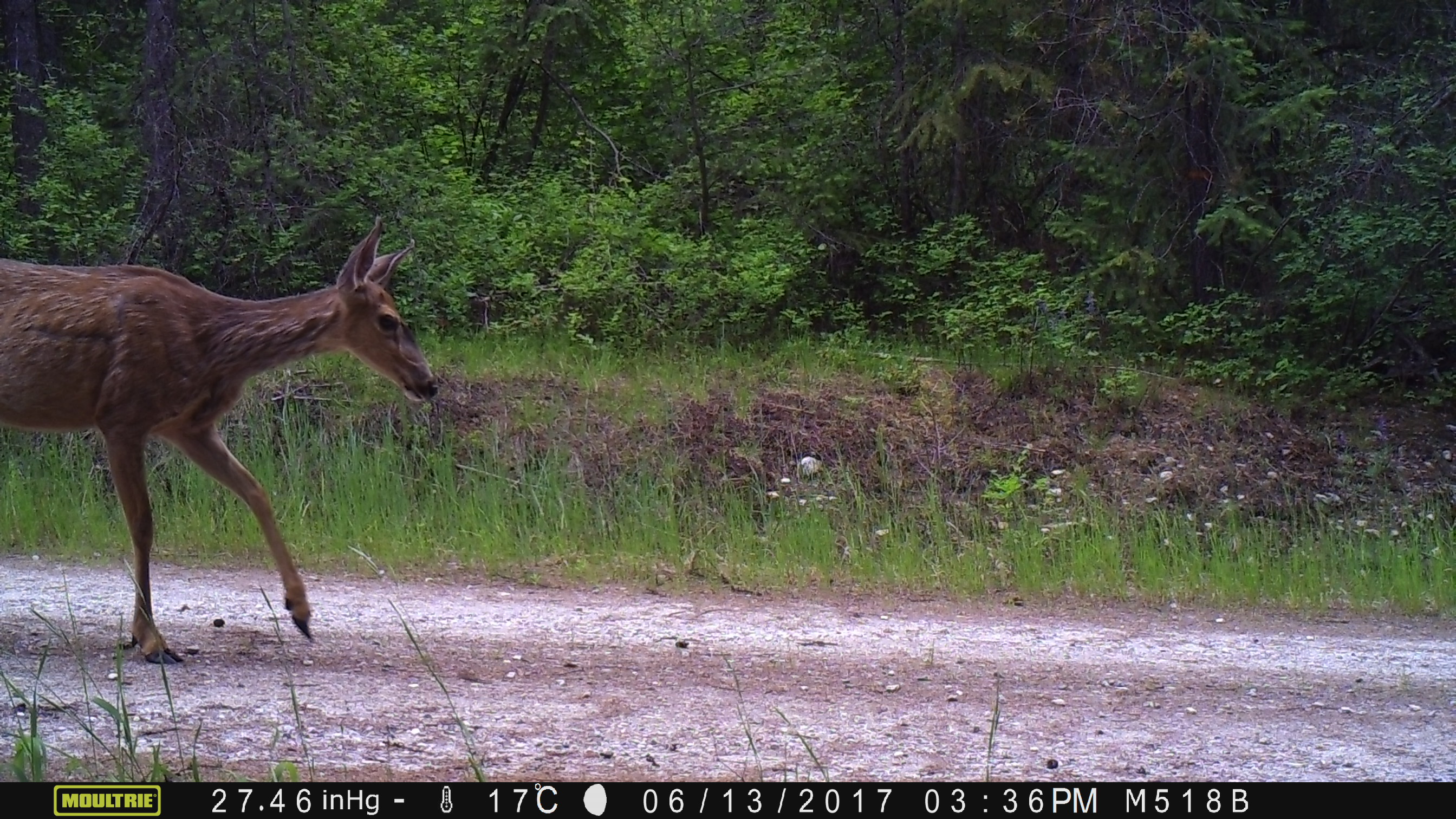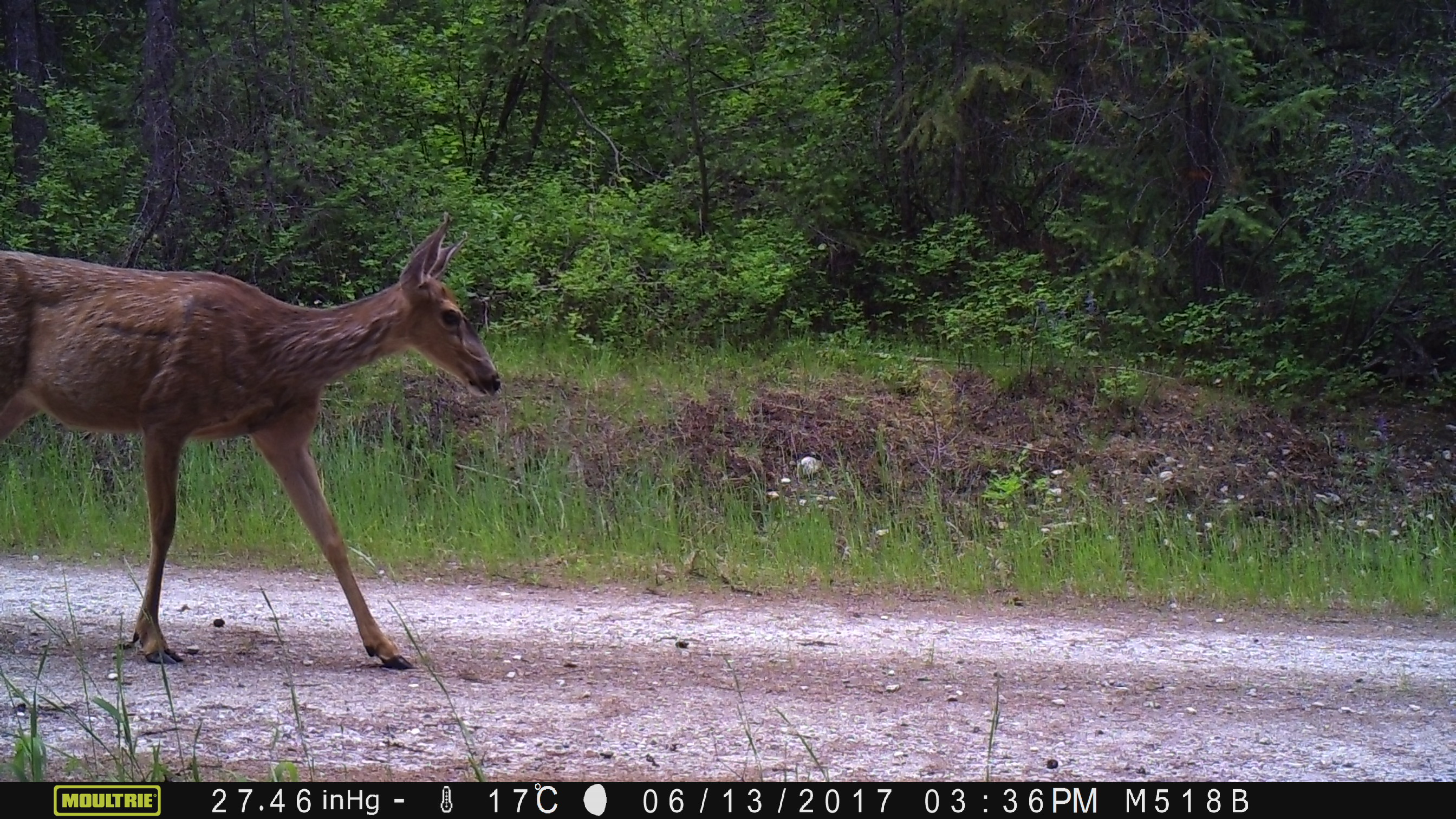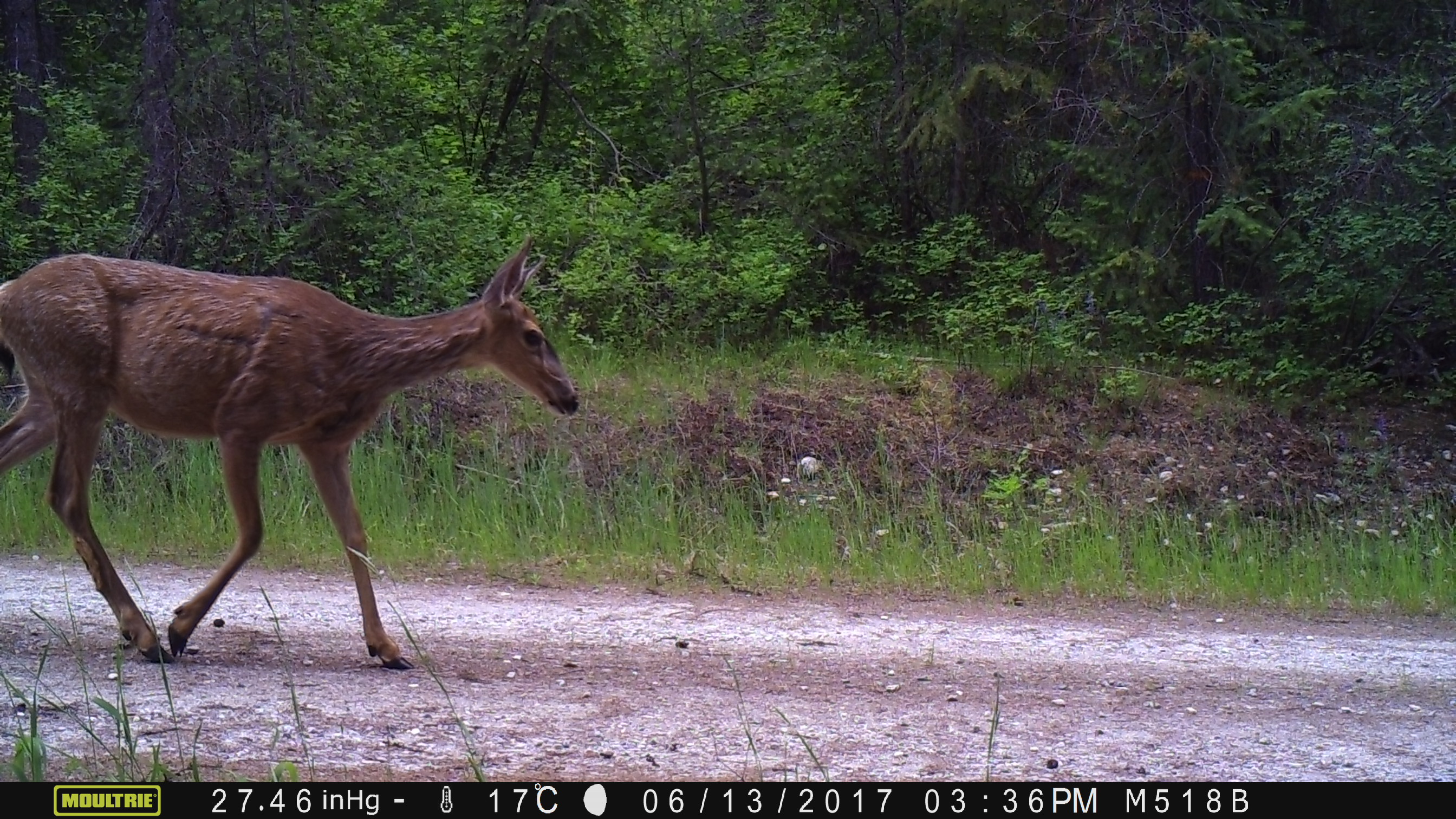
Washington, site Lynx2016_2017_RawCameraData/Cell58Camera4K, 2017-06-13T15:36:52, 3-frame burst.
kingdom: Animalia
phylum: Chordata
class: Mammalia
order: Artiodactyla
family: Cervidae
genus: Odocoileus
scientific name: Odocoileus hemionus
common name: mule deer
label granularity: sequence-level